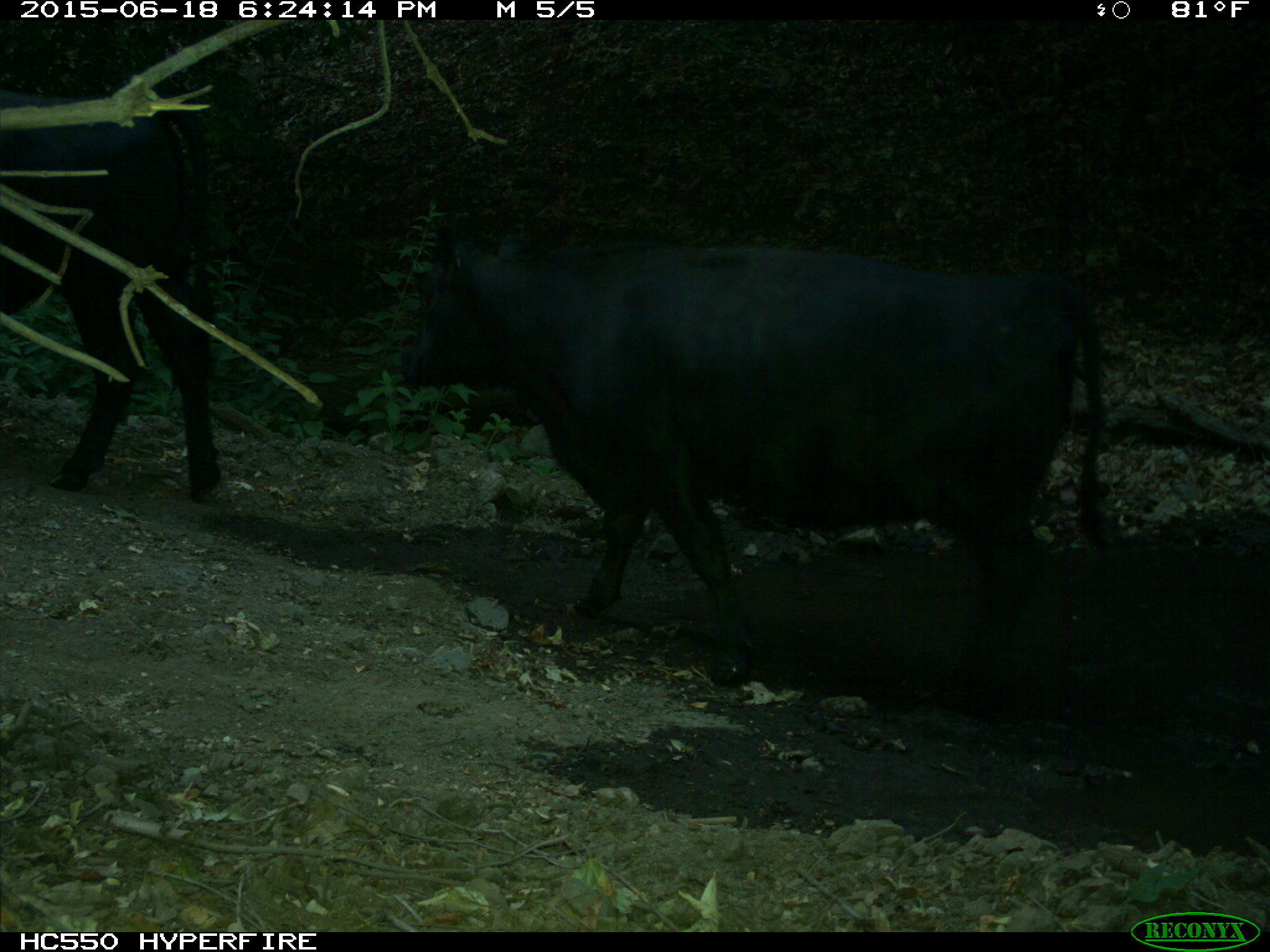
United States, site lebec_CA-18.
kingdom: Animalia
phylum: Chordata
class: Mammalia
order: Artiodactyla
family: Bovidae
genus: Bos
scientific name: Bos taurus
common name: domestic cow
Bos taurus (domestic cow).